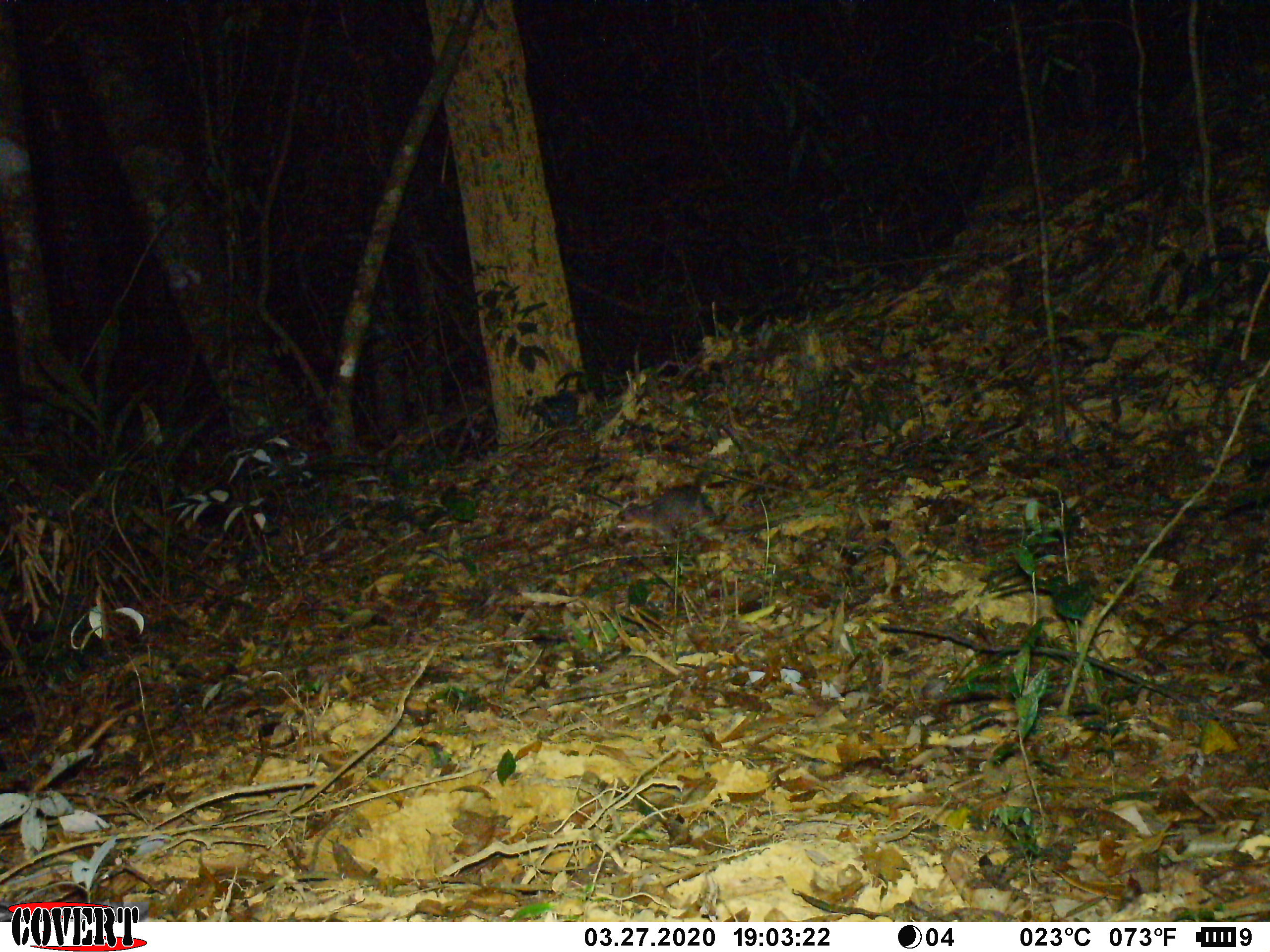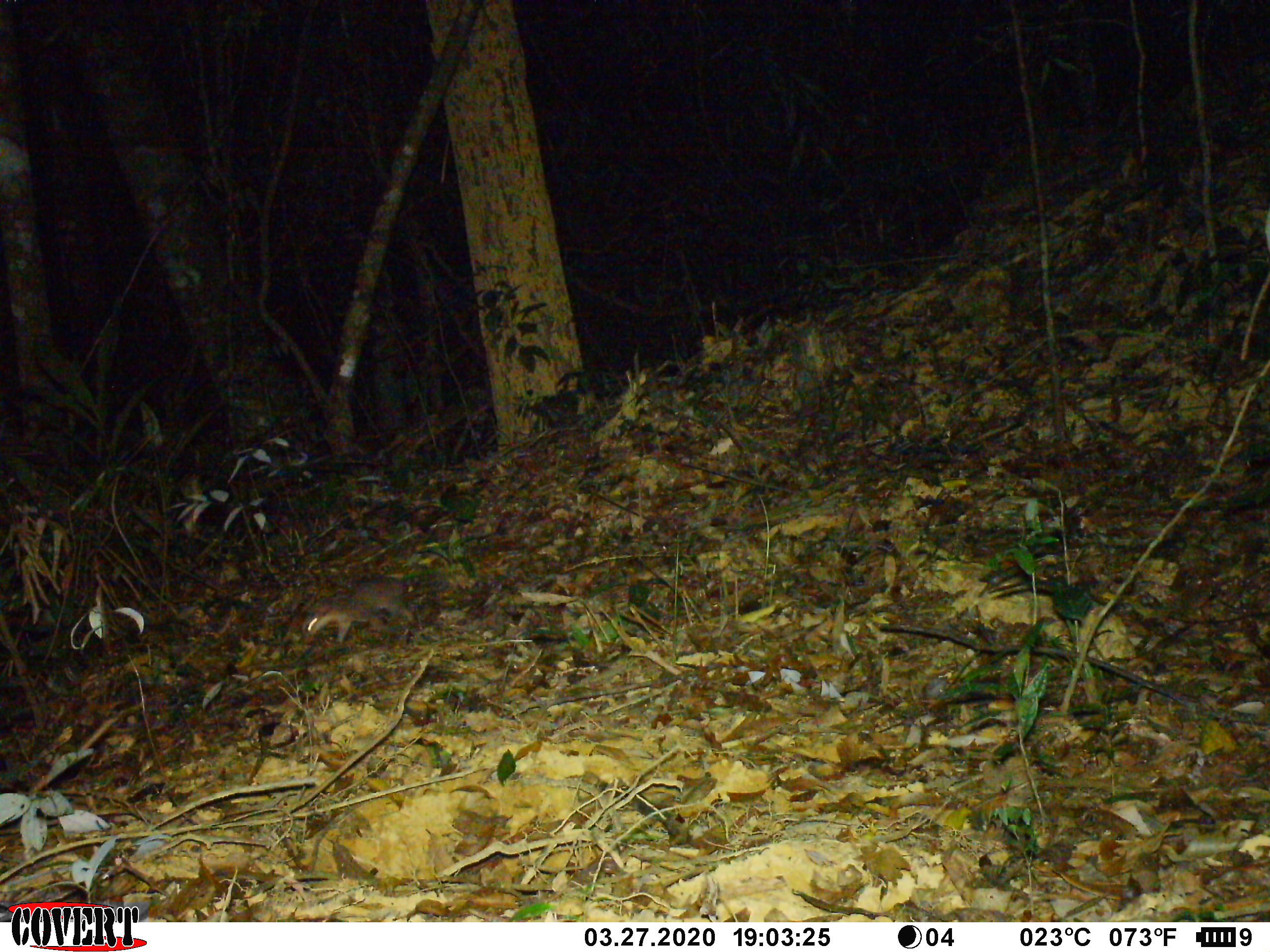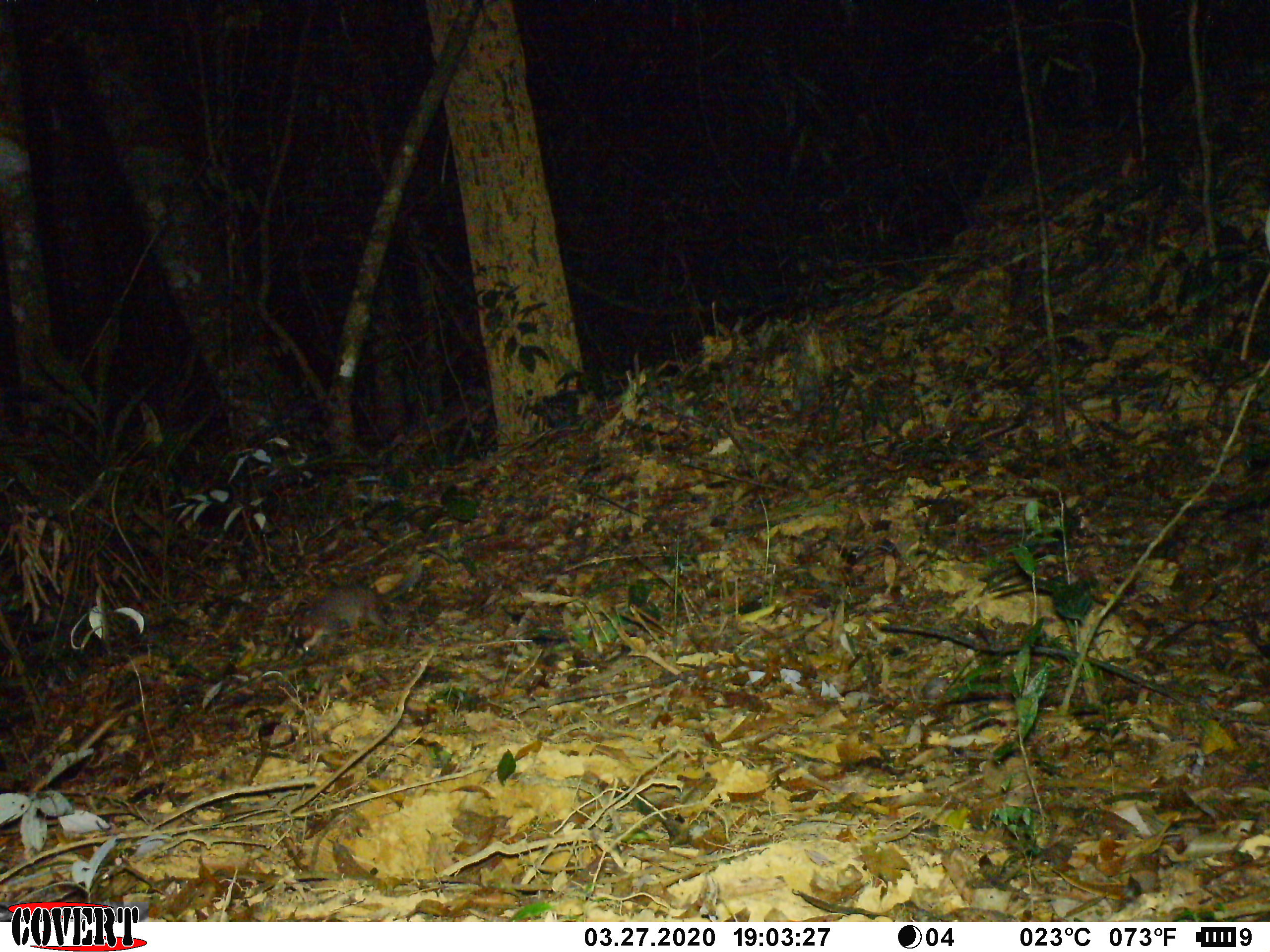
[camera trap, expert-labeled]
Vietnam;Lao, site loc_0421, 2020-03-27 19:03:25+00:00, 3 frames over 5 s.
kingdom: Animalia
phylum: Chordata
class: Mammalia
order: Carnivora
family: Mustelidae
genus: Melogale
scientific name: Melogale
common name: ferret badger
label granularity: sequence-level